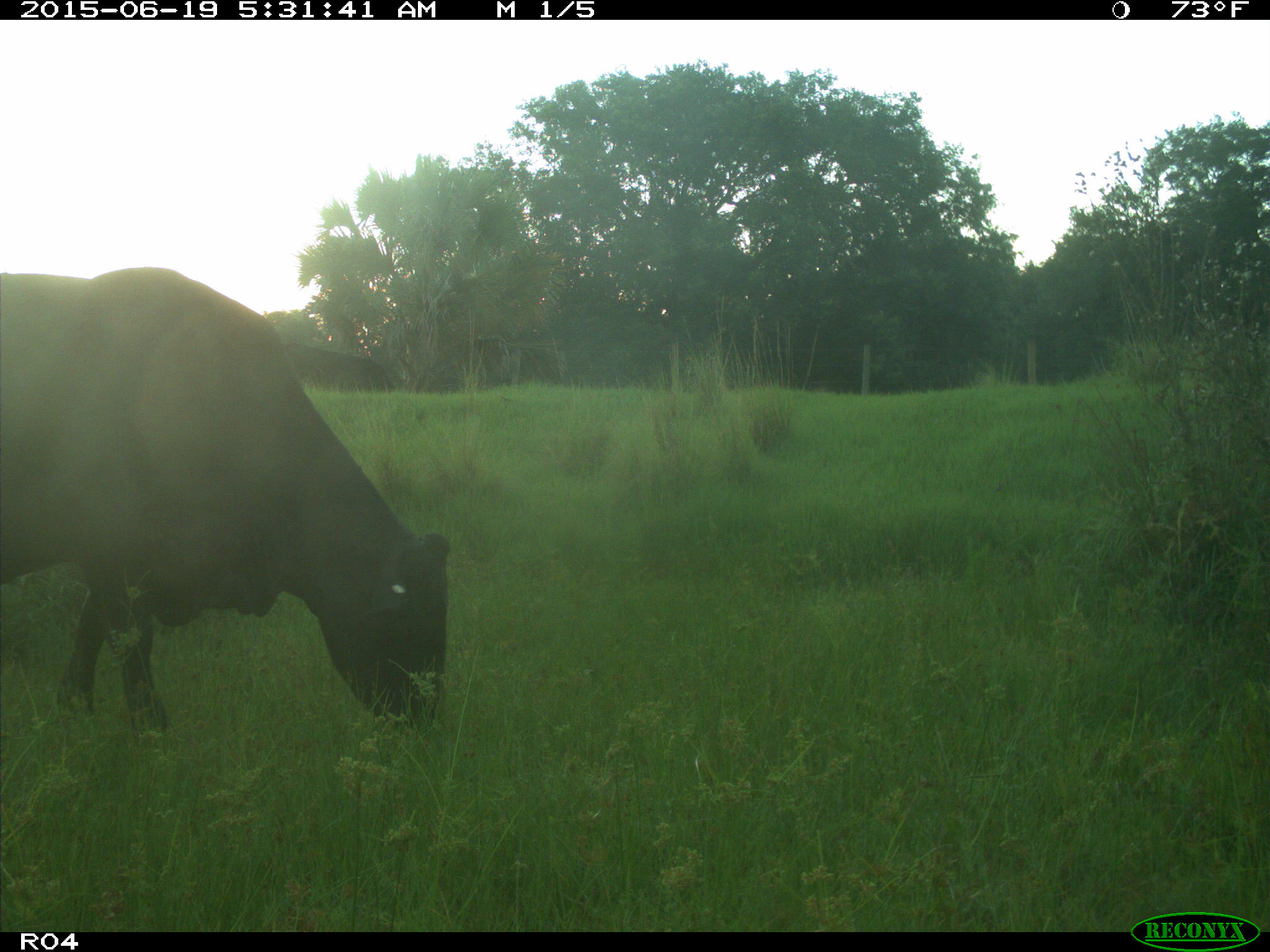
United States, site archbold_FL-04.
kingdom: Animalia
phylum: Chordata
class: Mammalia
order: Artiodactyla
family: Bovidae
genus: Bos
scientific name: Bos taurus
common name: domestic cow